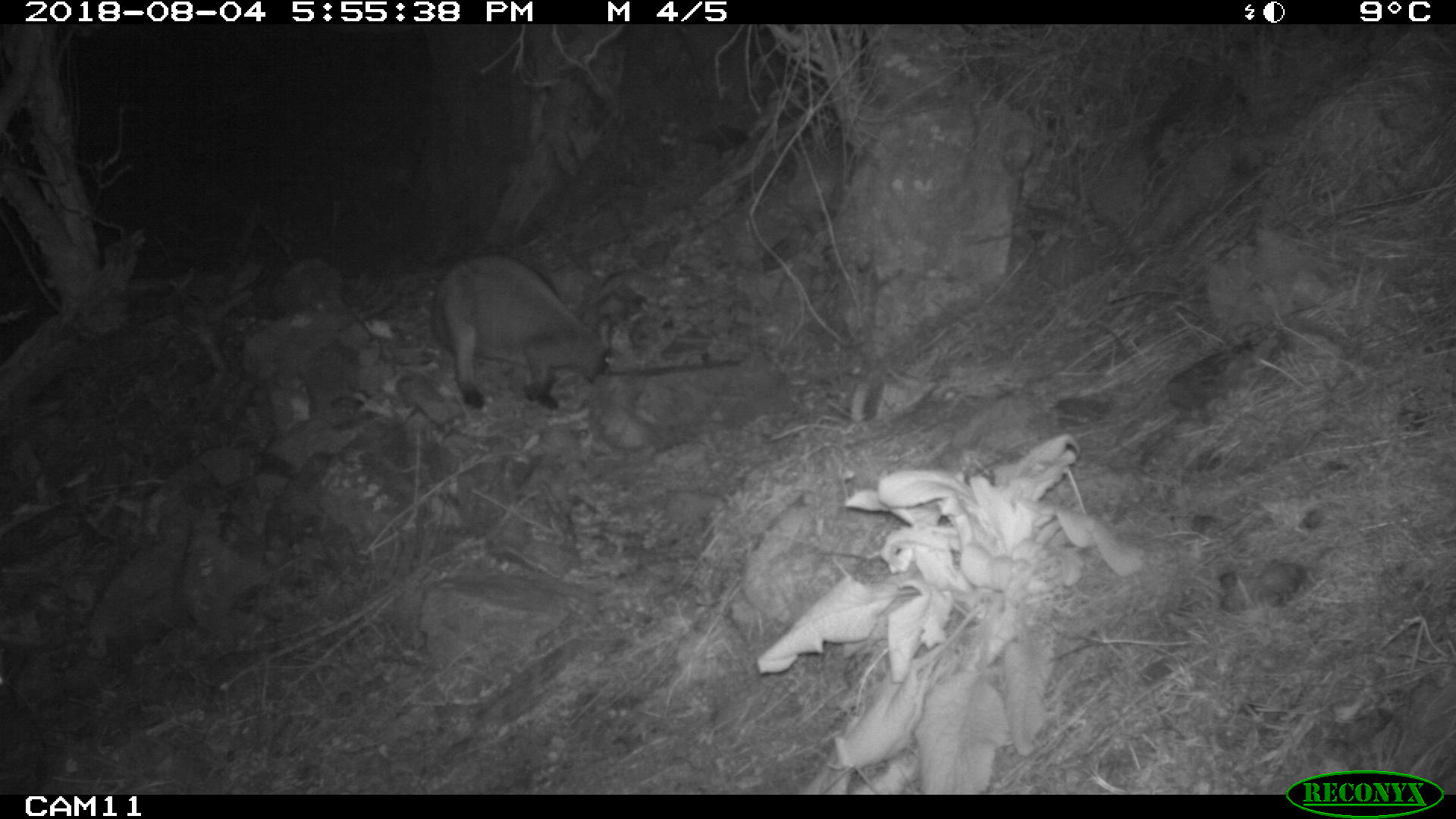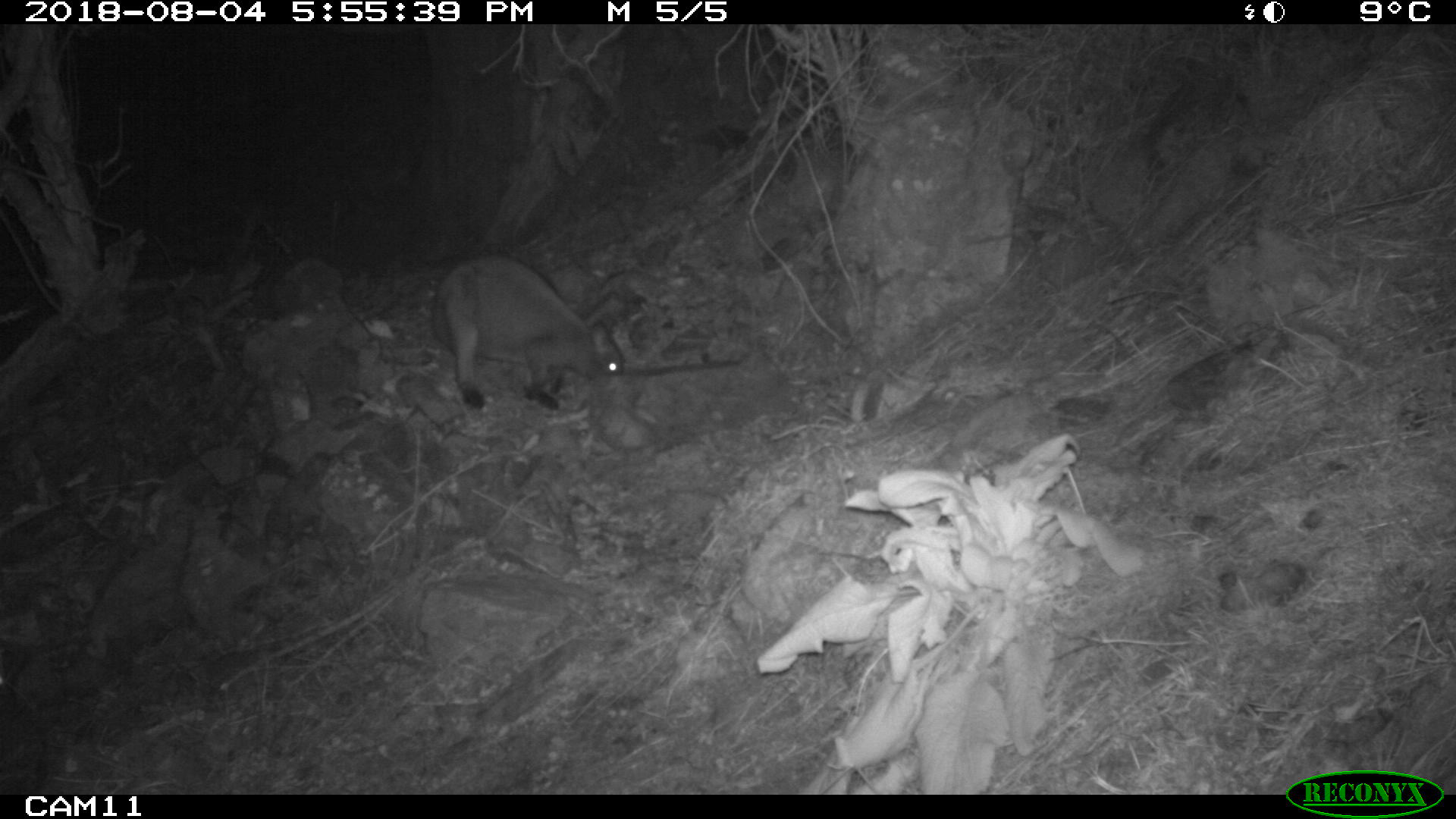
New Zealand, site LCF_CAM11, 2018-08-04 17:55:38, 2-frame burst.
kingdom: Animalia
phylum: Chordata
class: Mammalia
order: Diprotodontia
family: Macropodidae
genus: Notamacropus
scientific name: Notamacropus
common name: wallaby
Wallaby (Notamacropus).